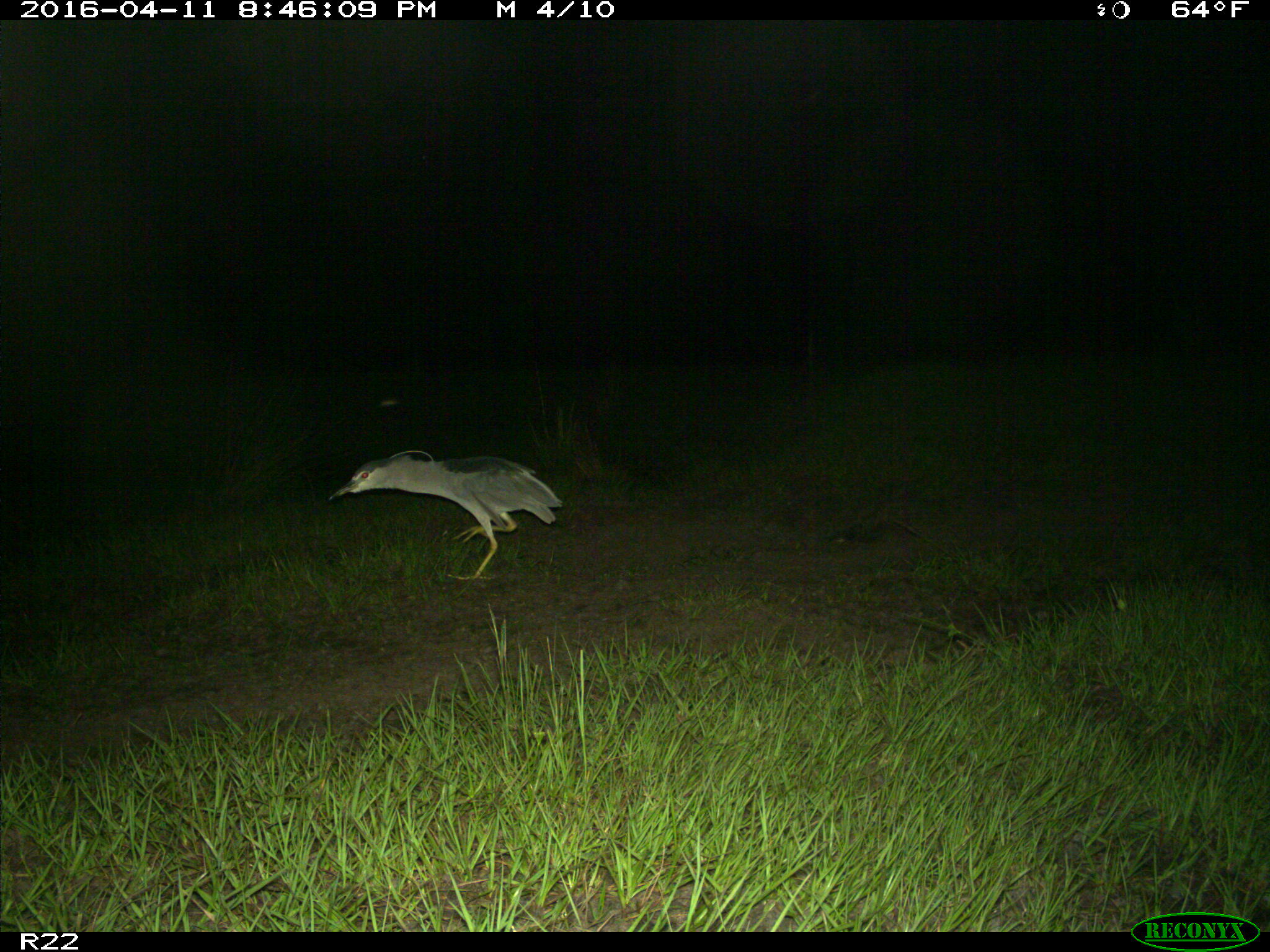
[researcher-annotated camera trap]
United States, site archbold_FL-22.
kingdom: Animalia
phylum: Chordata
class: Aves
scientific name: Aves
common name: birds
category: unidentified bird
Unidentified bird (birds) (Aves).